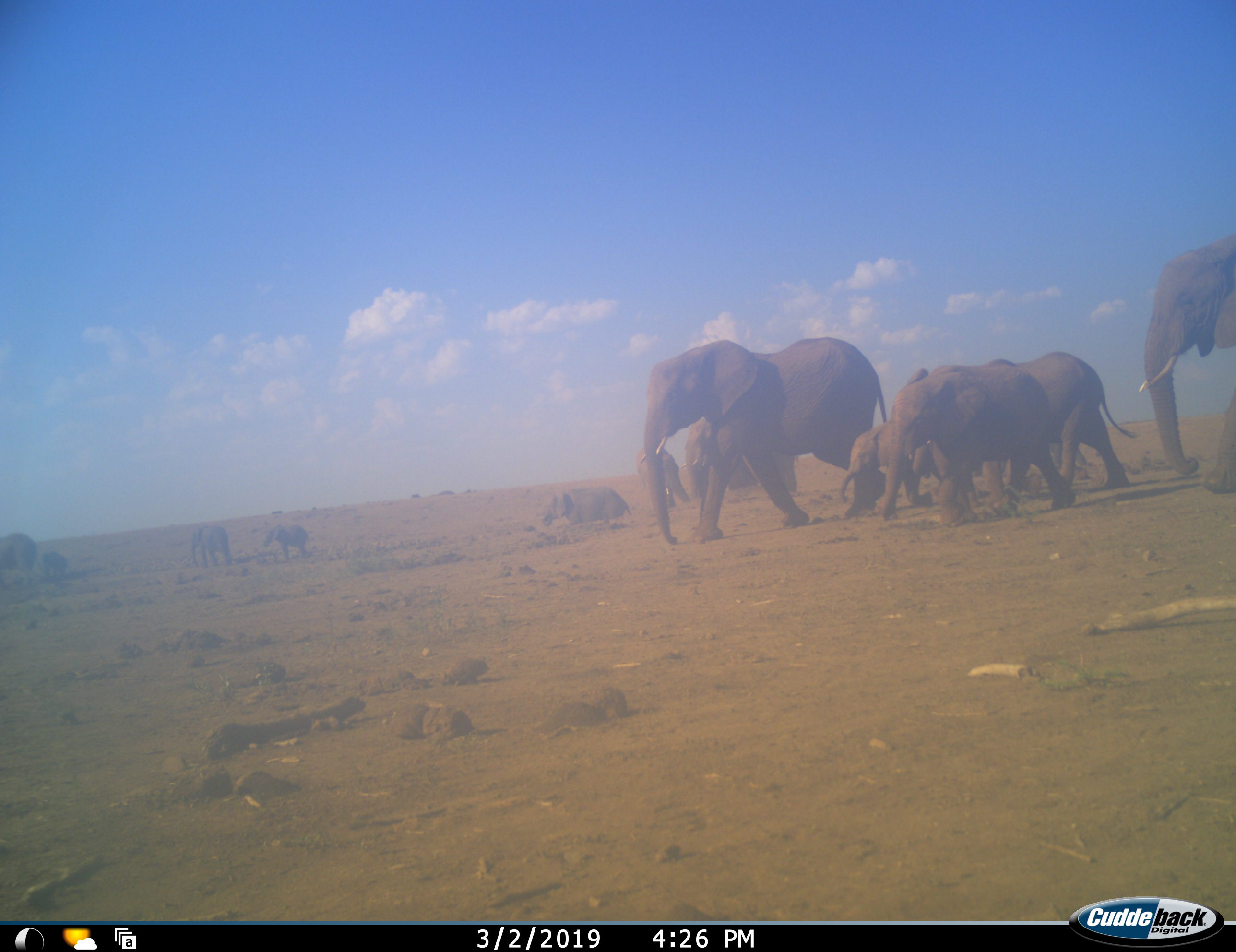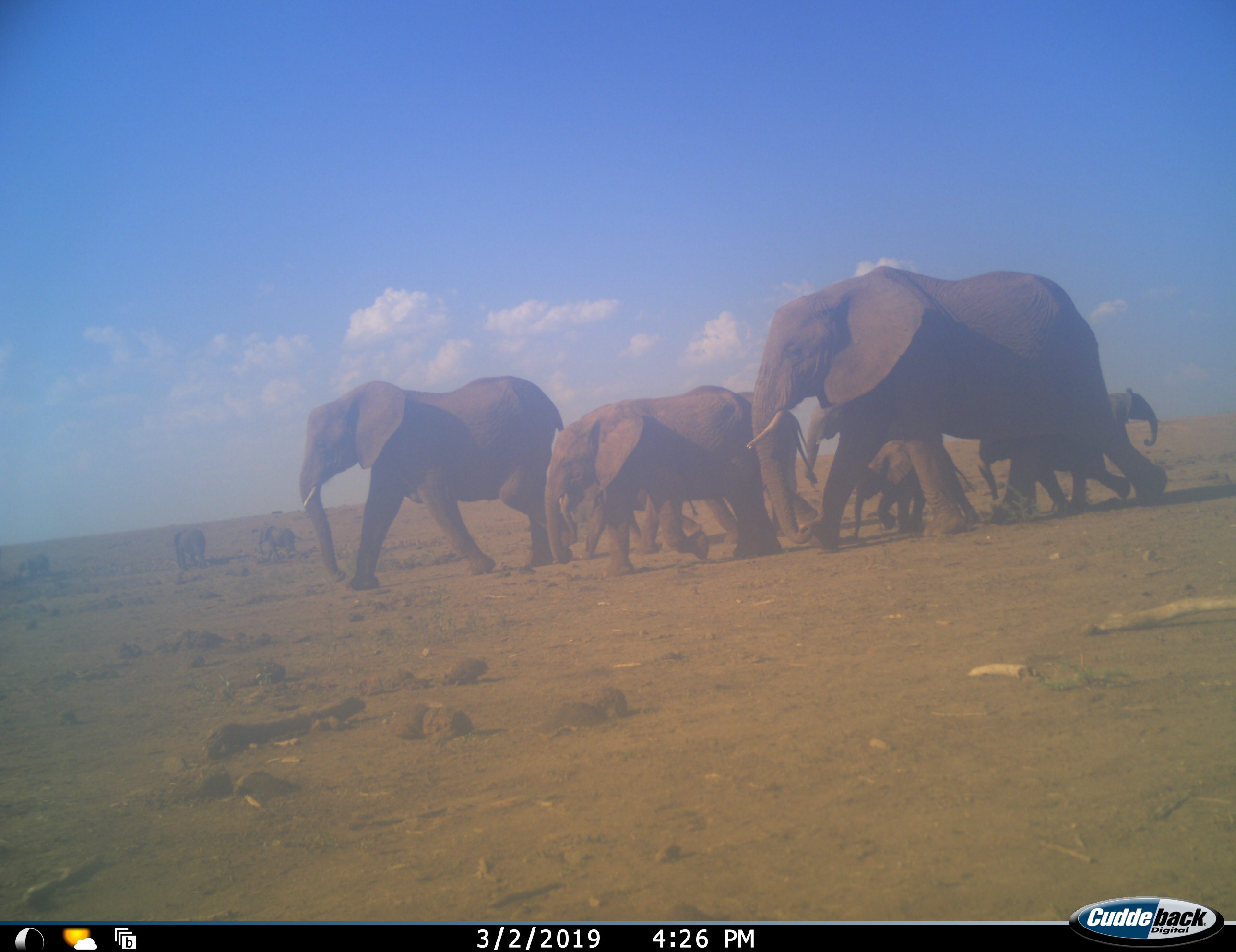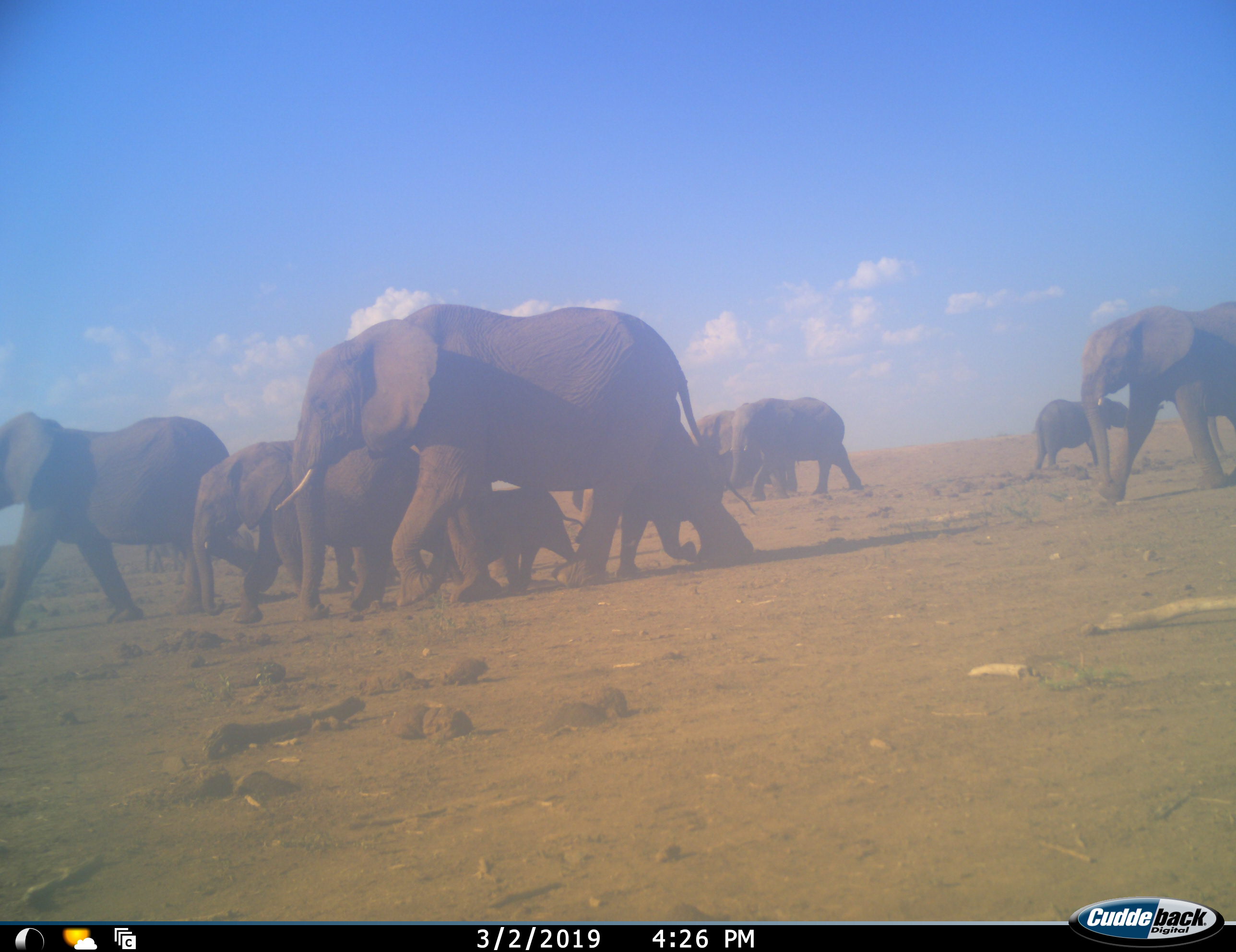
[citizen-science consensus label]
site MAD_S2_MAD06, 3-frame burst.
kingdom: Animalia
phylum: Chordata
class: Mammalia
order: Proboscidea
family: Elephantidae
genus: Loxodonta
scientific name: Loxodonta africana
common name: african bush elephant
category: elephant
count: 11-50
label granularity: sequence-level